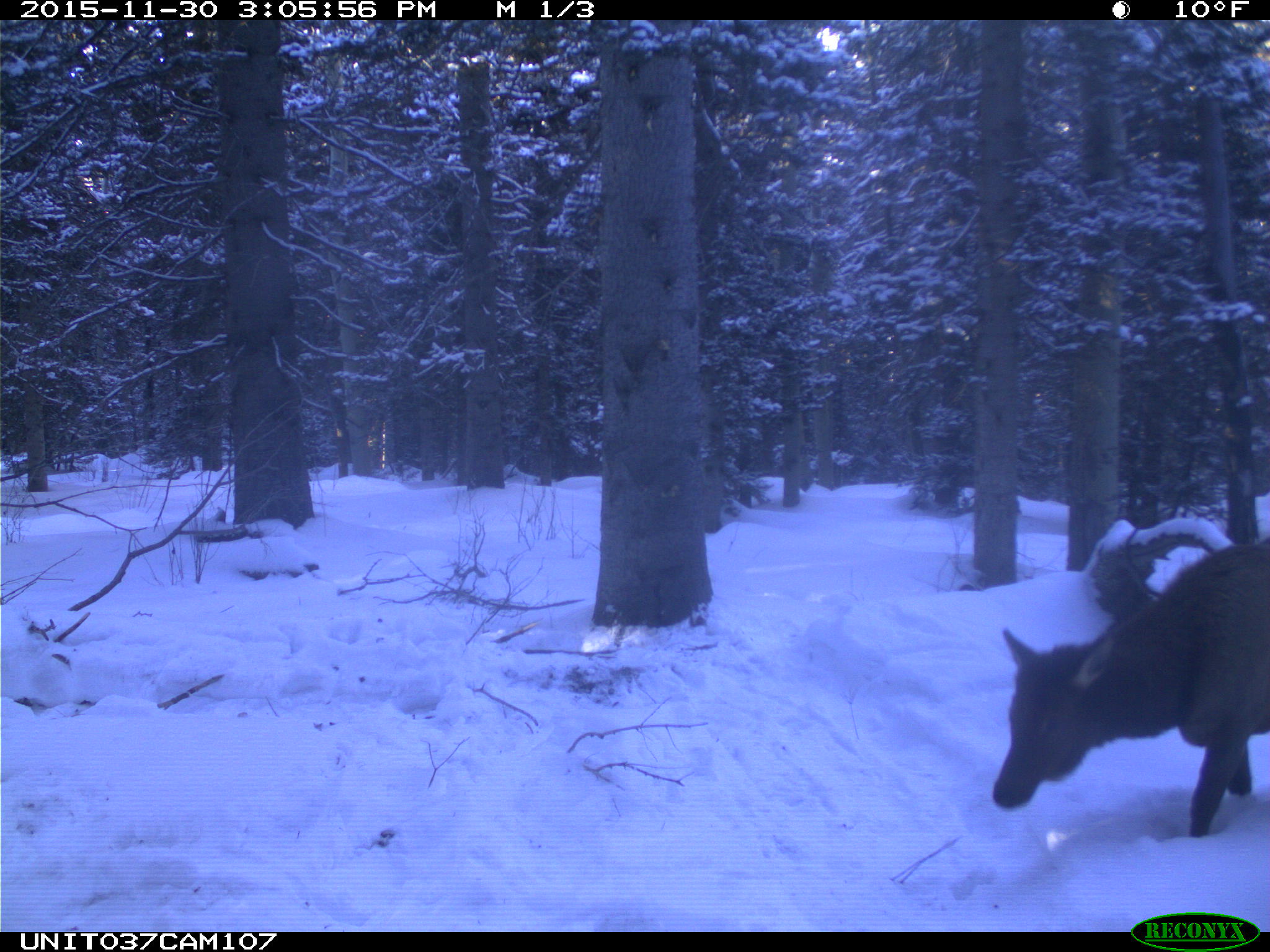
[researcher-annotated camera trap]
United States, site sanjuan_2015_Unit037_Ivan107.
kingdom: Animalia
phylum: Chordata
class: Mammalia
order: Artiodactyla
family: Cervidae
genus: Cervus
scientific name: Cervus elaphus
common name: red deer